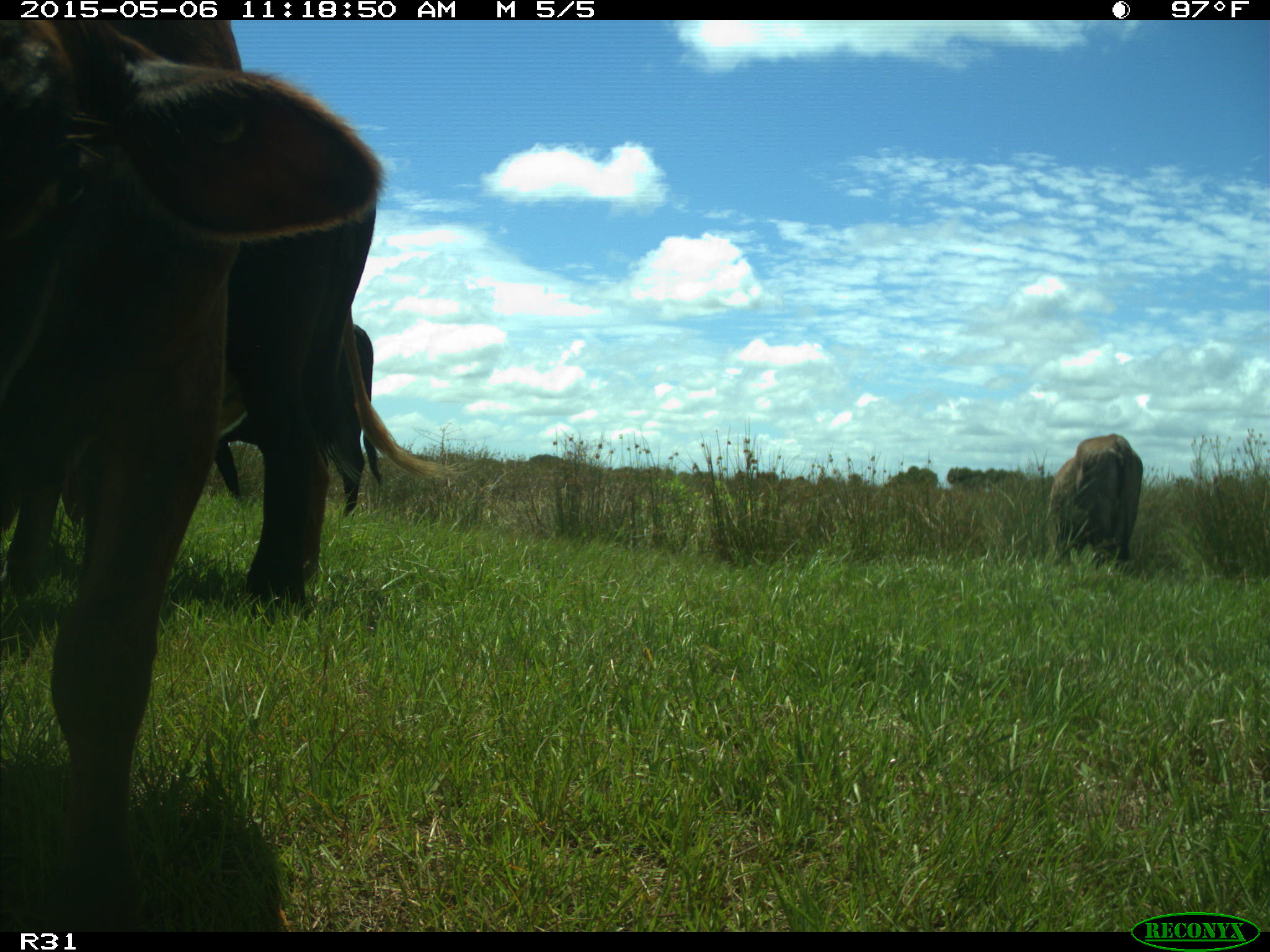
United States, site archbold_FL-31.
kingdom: Animalia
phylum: Chordata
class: Mammalia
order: Artiodactyla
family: Bovidae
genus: Bos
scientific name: Bos taurus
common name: domestic cow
Bos taurus (domestic cow).